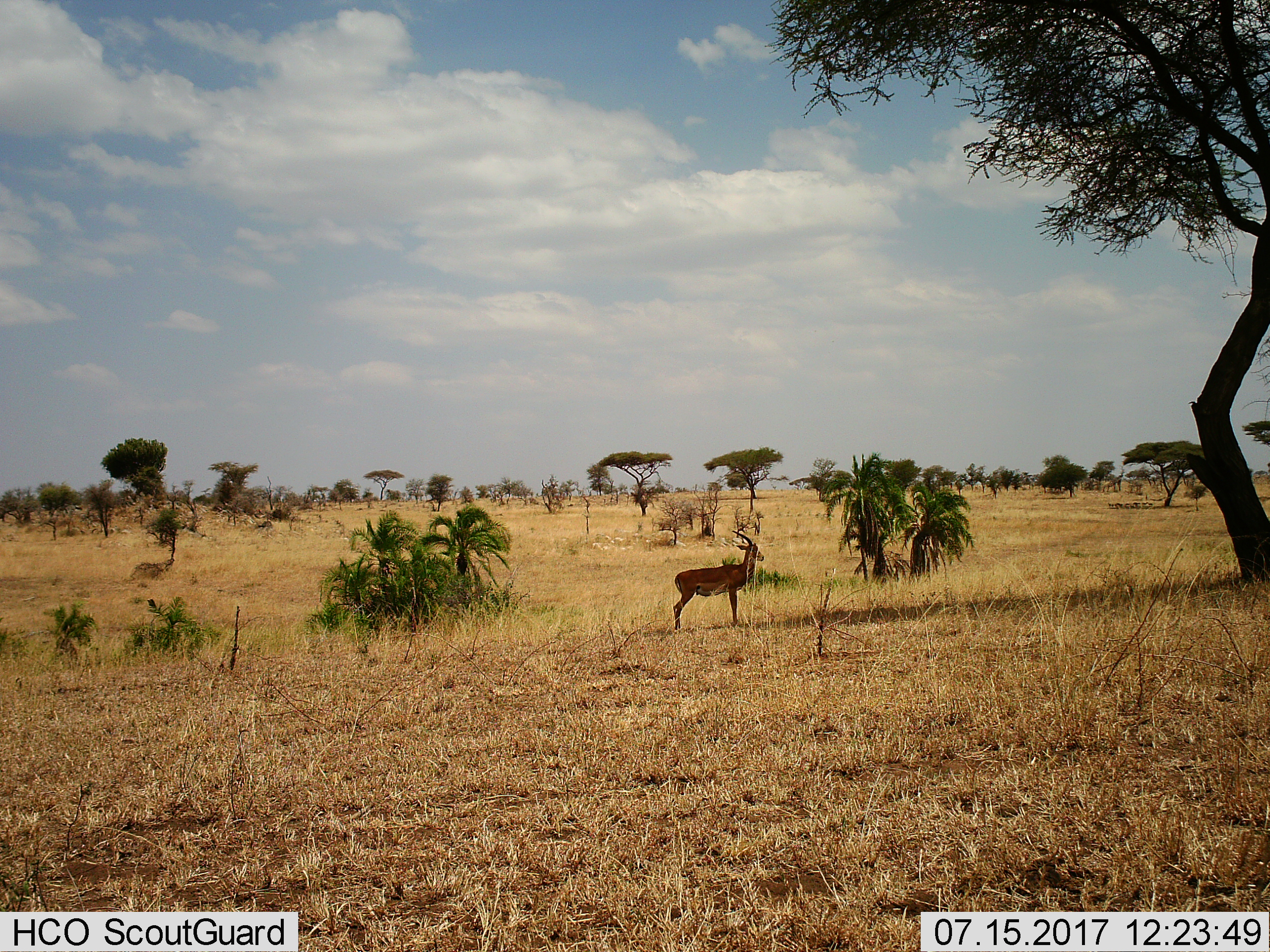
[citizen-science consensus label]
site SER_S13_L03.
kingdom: Animalia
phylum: Chordata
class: Mammalia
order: Artiodactyla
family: Bovidae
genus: Aepyceros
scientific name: Aepyceros melampus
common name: impala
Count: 1.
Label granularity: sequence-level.